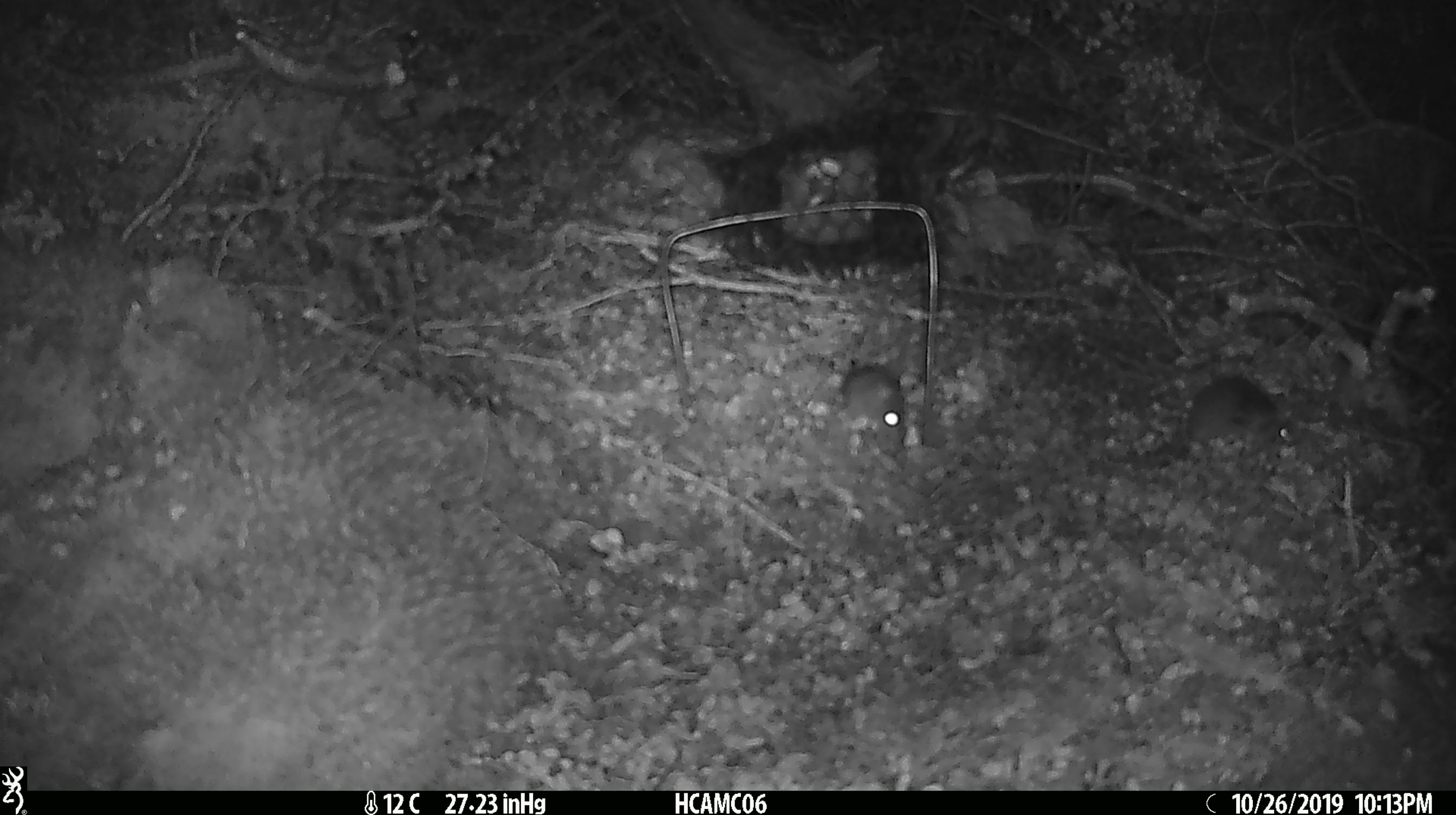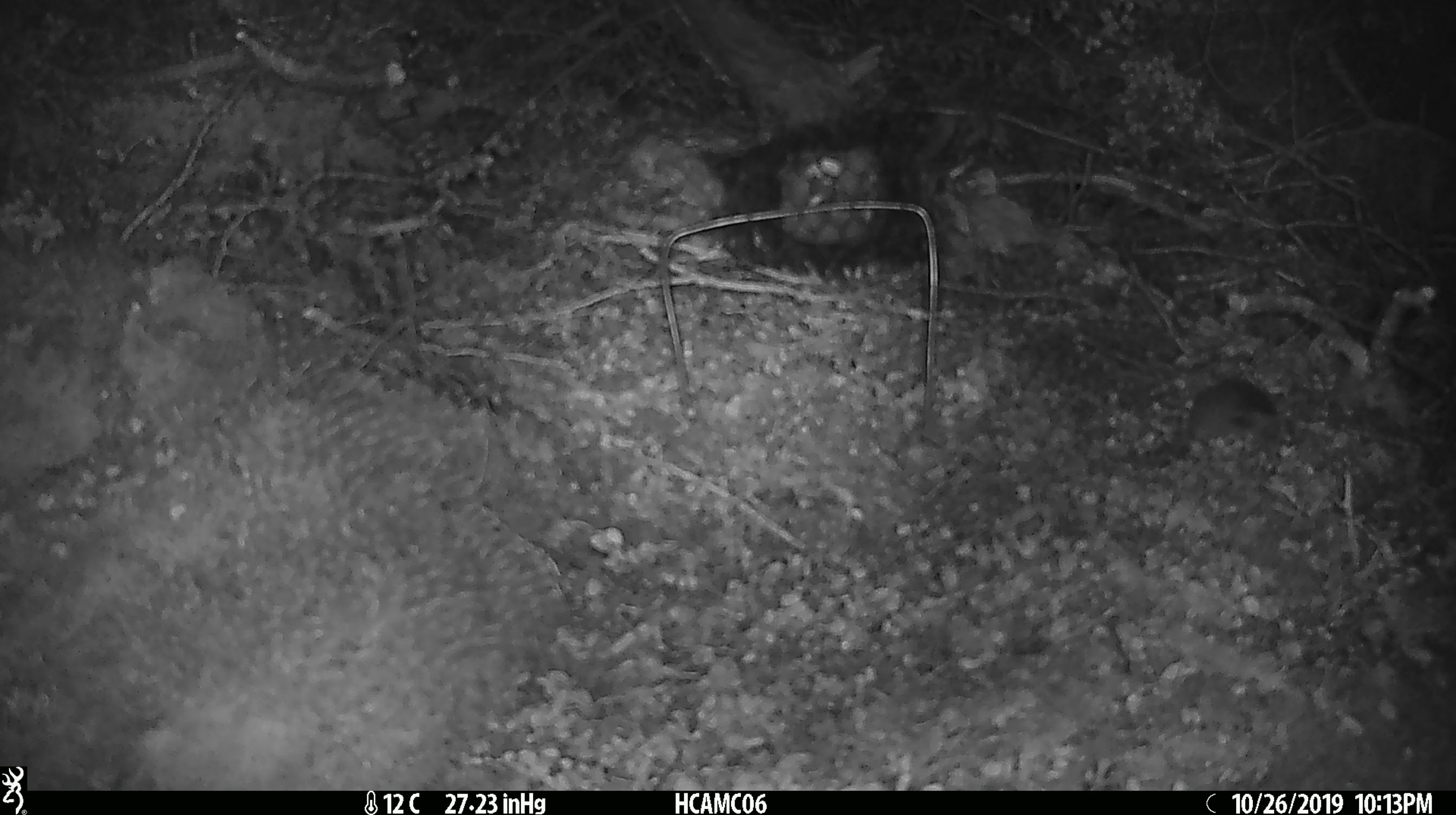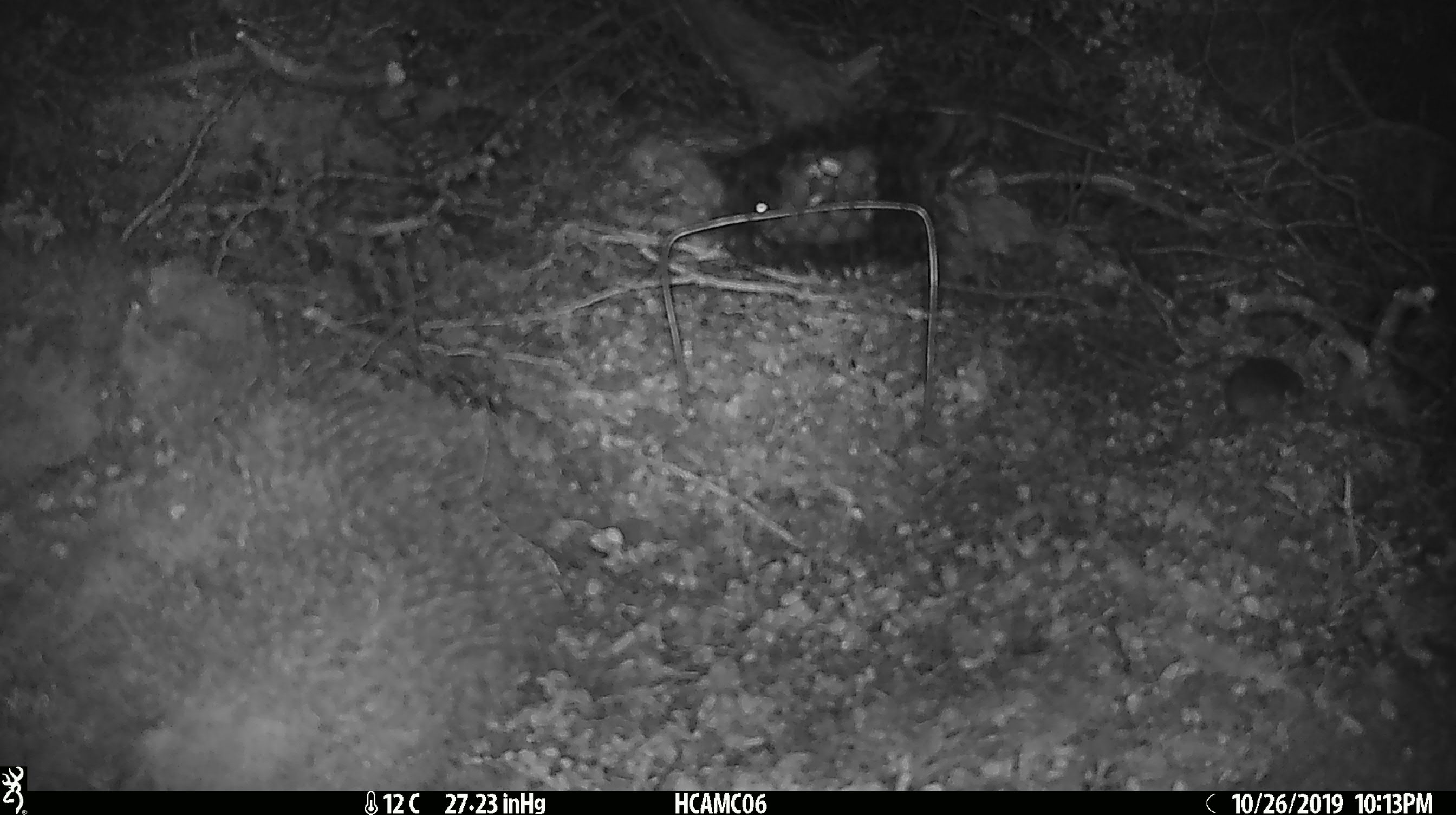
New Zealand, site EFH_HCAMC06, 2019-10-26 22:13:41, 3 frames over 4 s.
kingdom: Animalia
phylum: Chordata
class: Mammalia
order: Rodentia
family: Muridae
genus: Mus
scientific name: Mus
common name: mouse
Mouse (Mus).